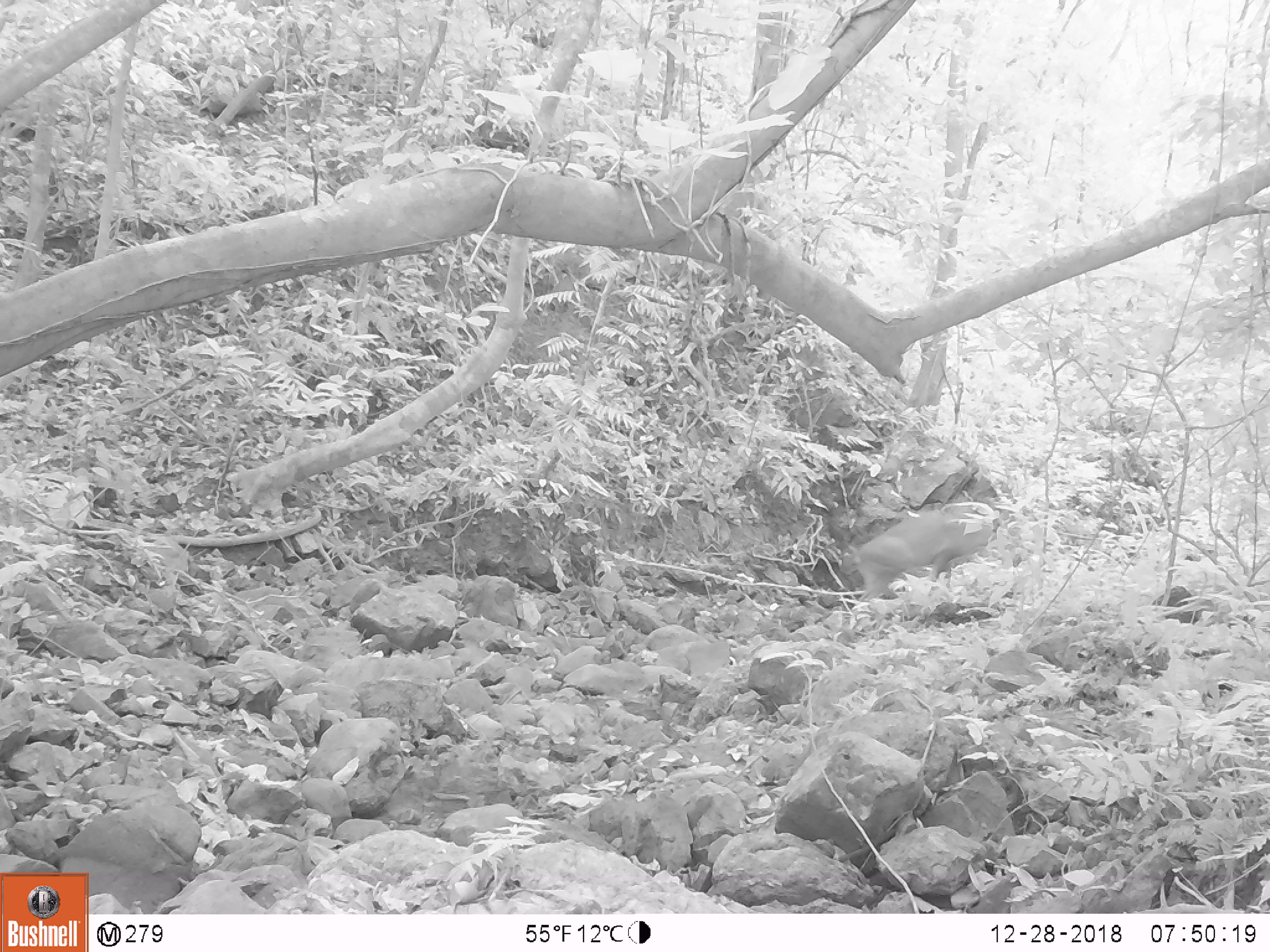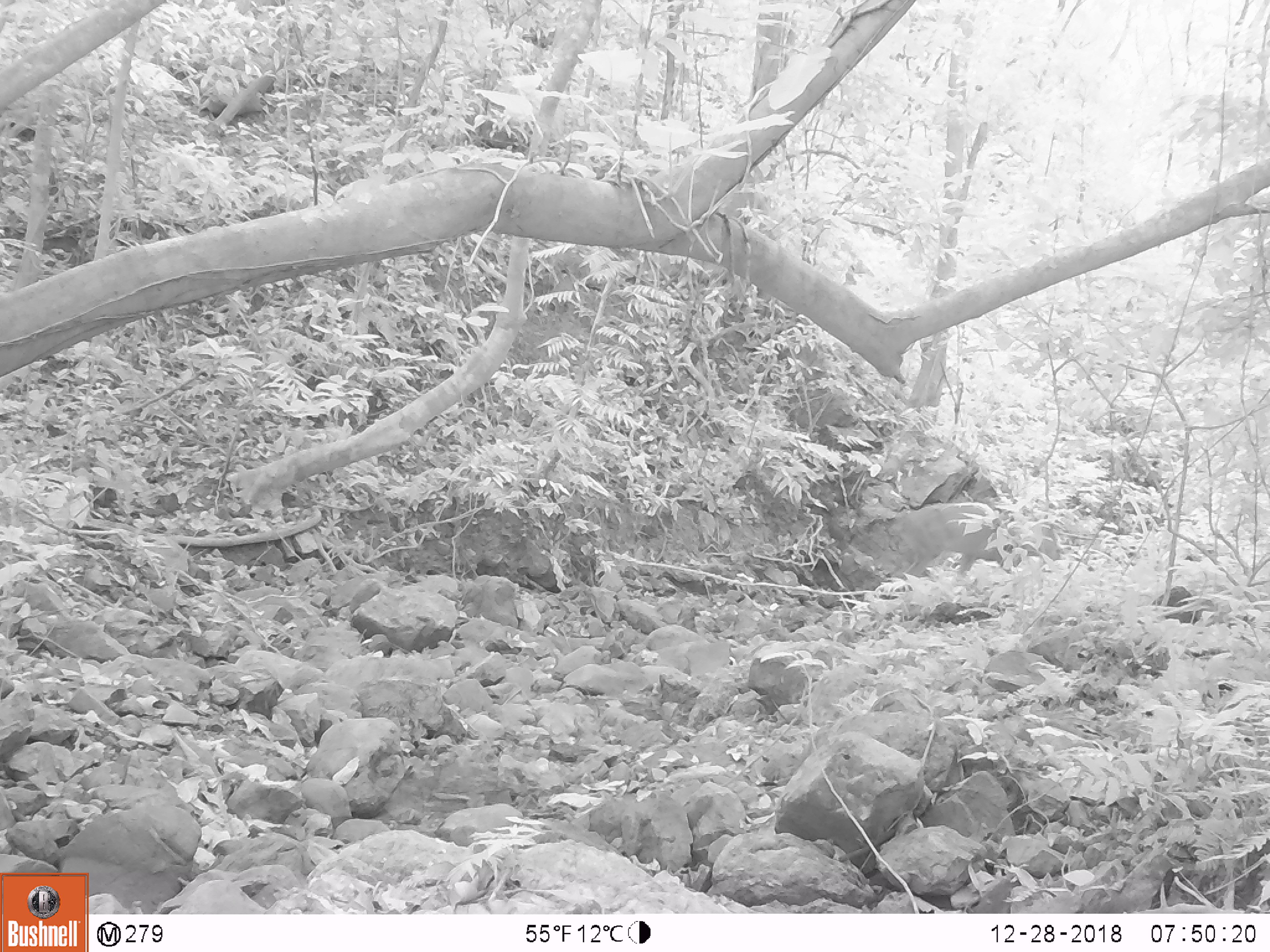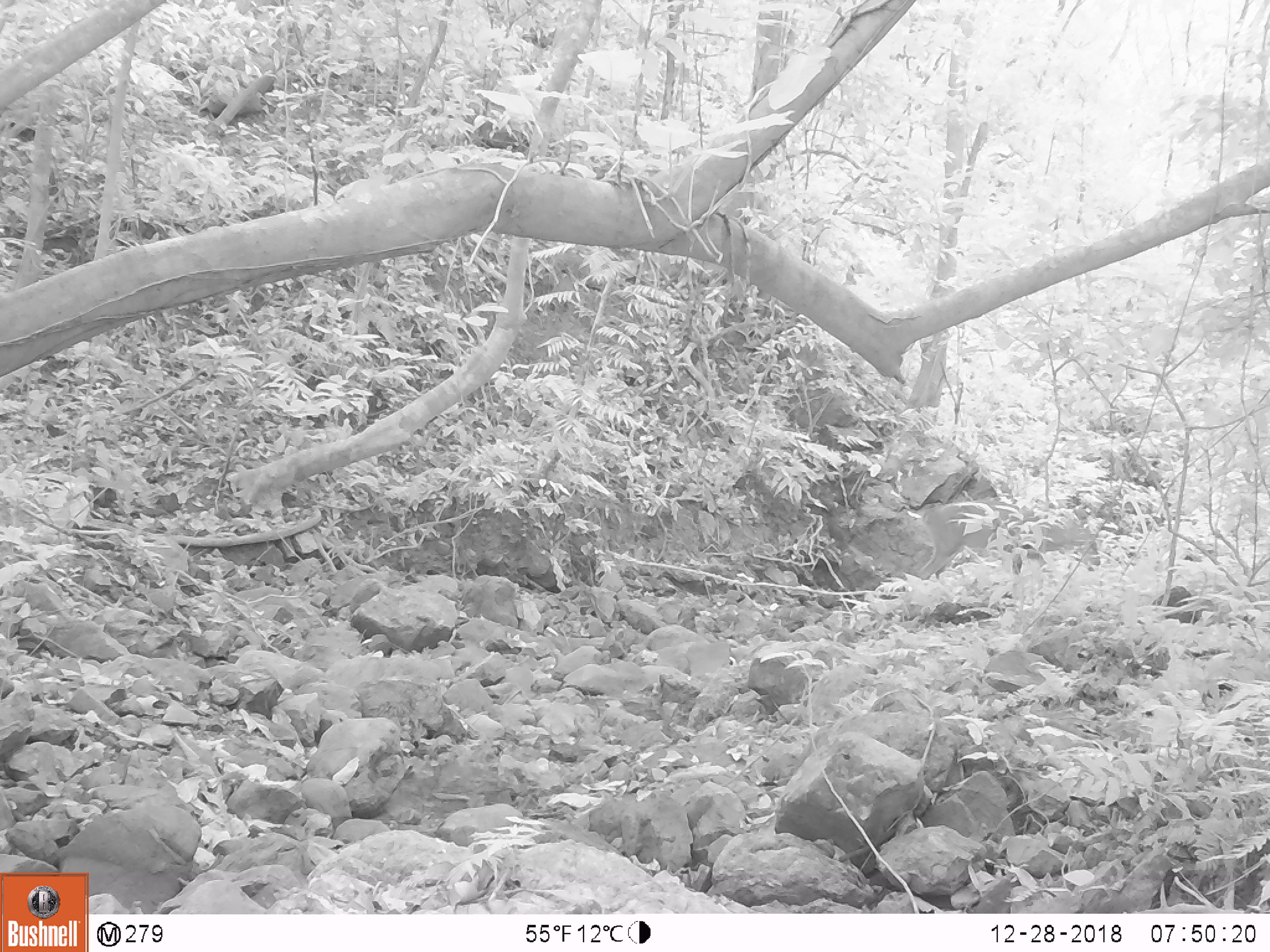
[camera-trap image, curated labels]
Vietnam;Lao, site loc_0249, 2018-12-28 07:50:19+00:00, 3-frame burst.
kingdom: Animalia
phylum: Chordata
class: Mammalia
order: Artiodactyla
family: Cervidae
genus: Muntiacus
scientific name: Muntiacus vuquangensis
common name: large-antlered muntjac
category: large antlered muntjac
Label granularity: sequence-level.